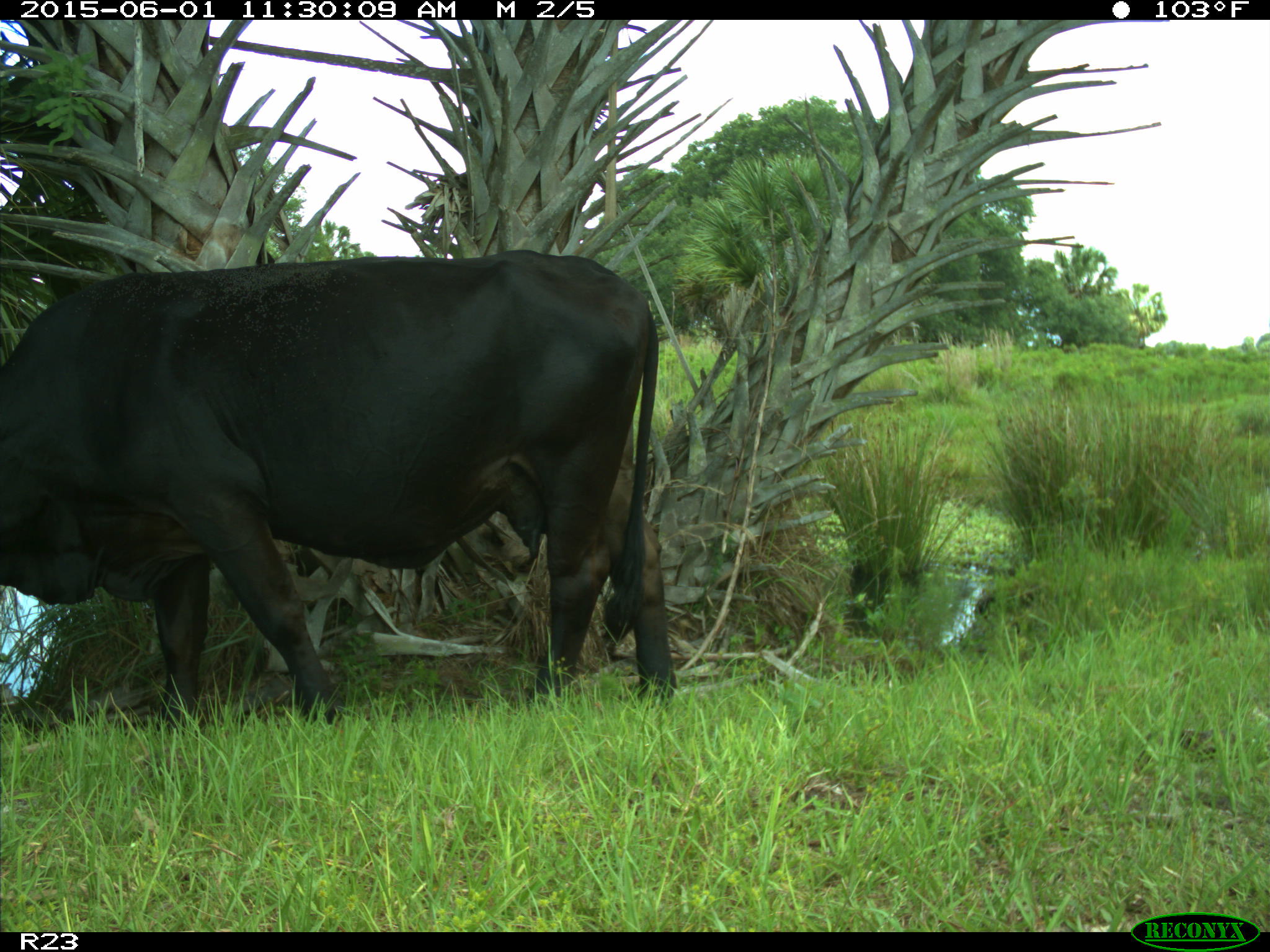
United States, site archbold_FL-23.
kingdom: Animalia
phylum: Chordata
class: Mammalia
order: Artiodactyla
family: Bovidae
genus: Bos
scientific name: Bos taurus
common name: domestic cow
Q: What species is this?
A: Bos taurus (domestic cow).